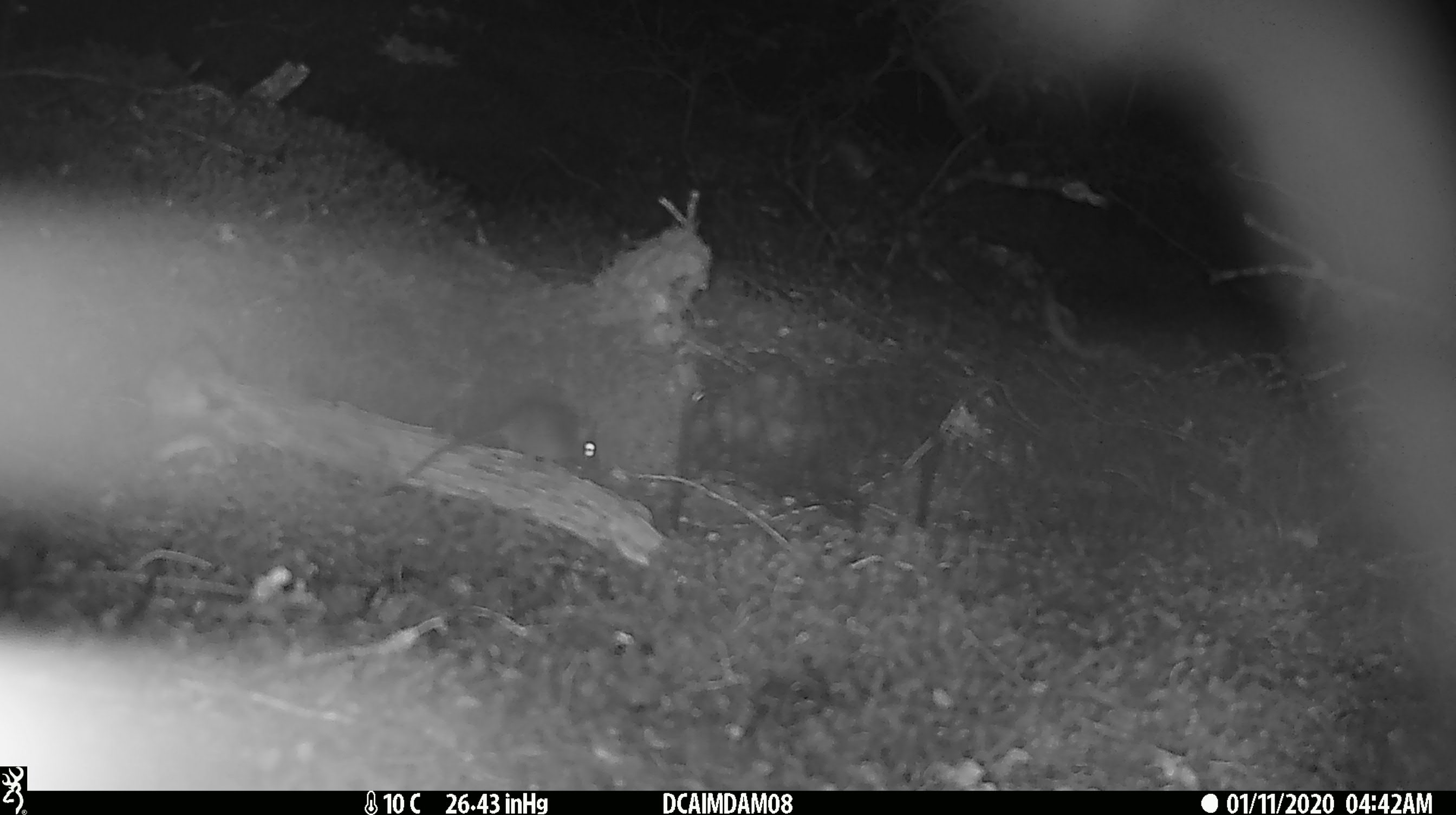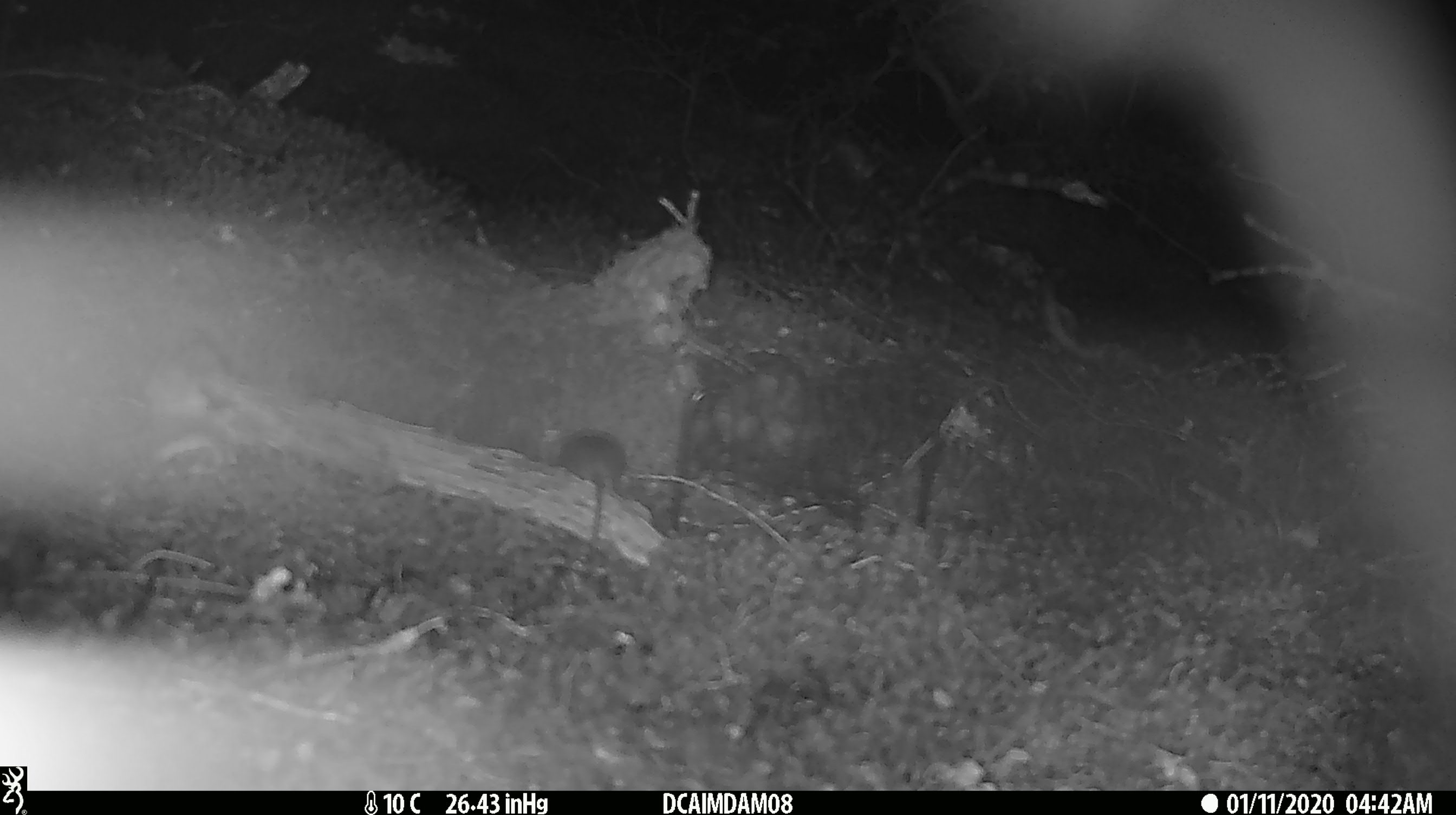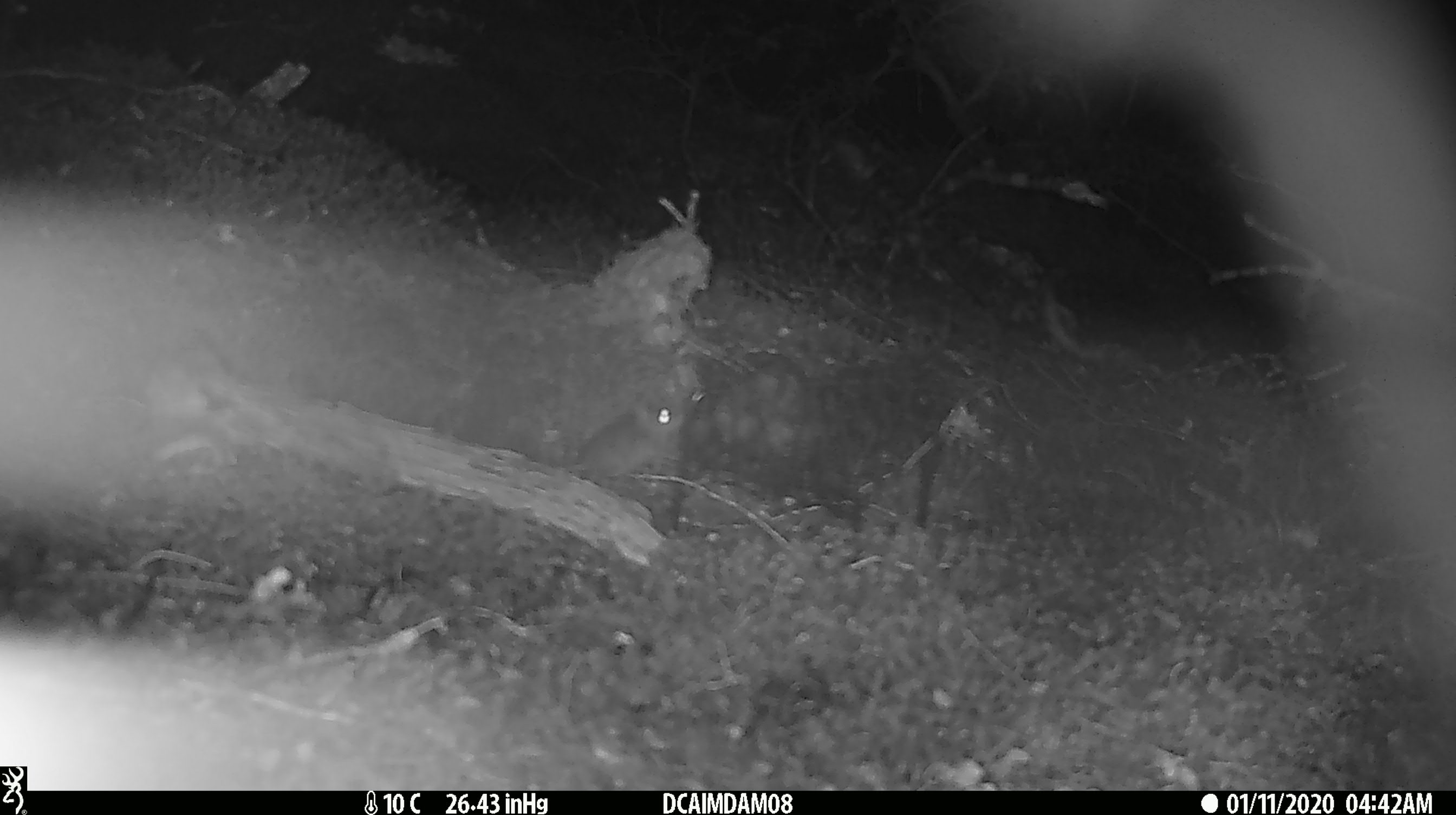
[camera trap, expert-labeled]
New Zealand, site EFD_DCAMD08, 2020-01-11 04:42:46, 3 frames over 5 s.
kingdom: Animalia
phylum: Chordata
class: Mammalia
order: Rodentia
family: Muridae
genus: Mus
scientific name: Mus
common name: mouse